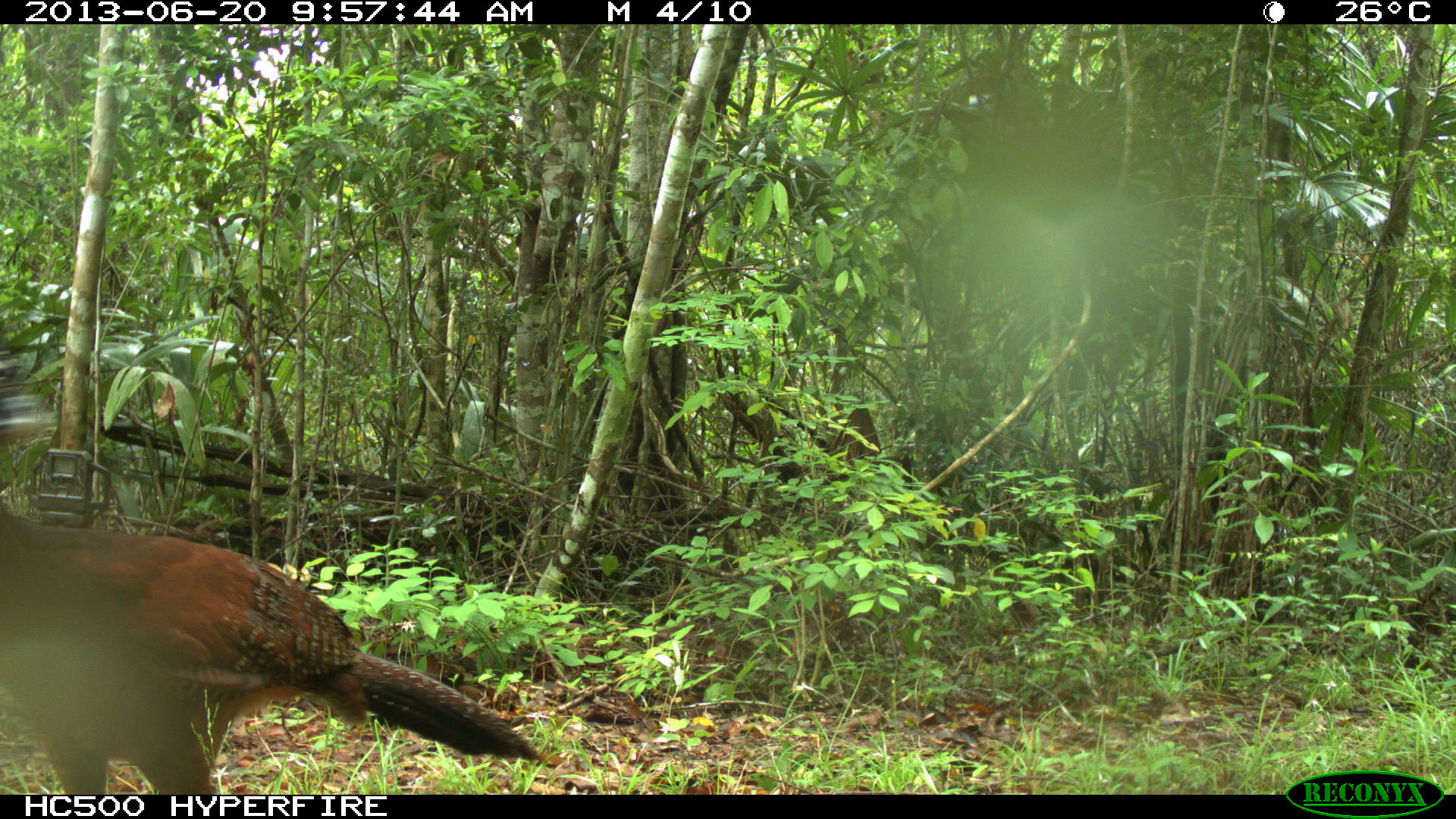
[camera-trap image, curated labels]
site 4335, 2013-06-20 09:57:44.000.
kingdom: Animalia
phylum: Chordata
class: Aves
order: Galliformes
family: Cracidae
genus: Crax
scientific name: Crax rubra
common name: great curassow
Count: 1.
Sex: female.